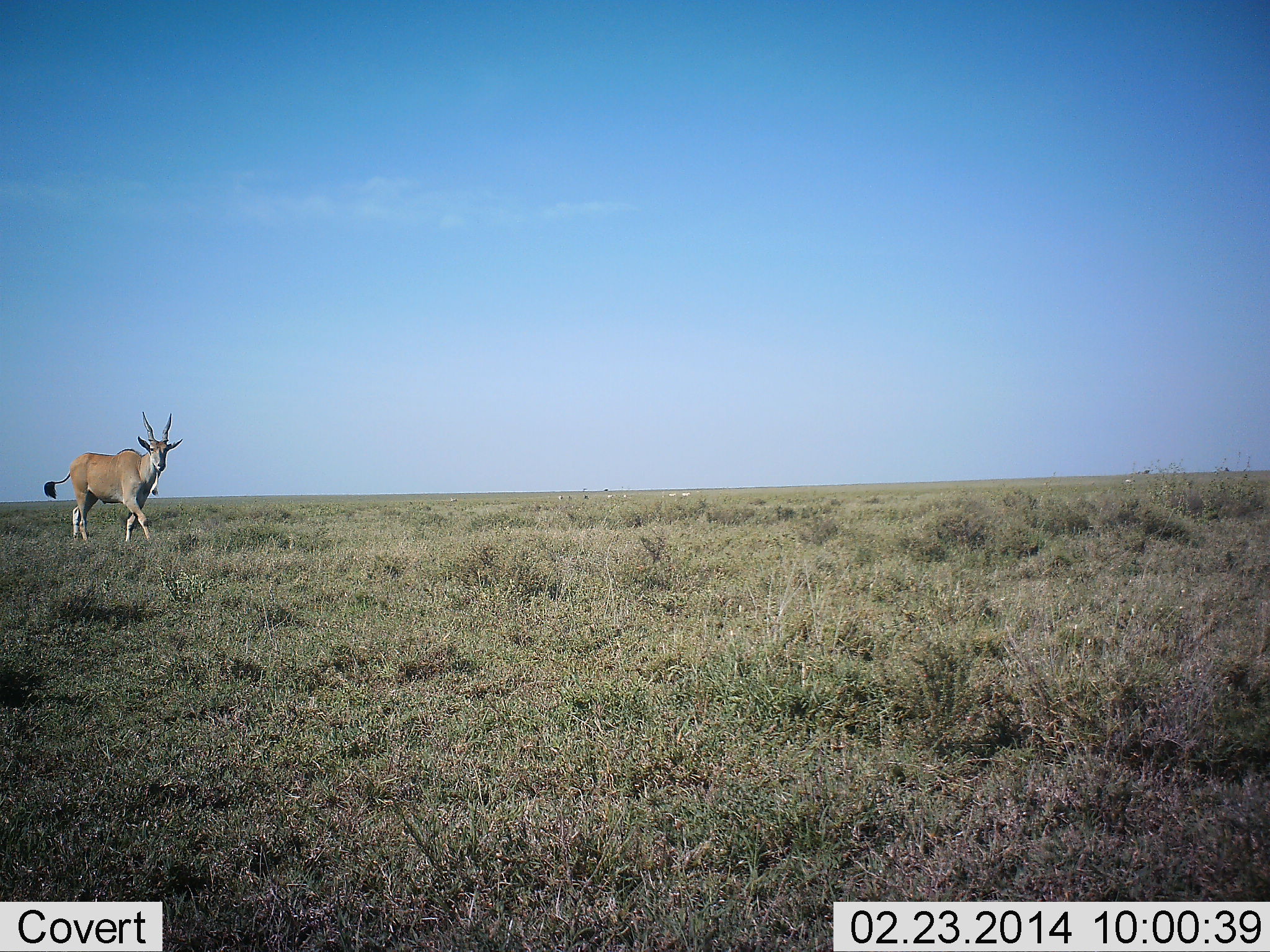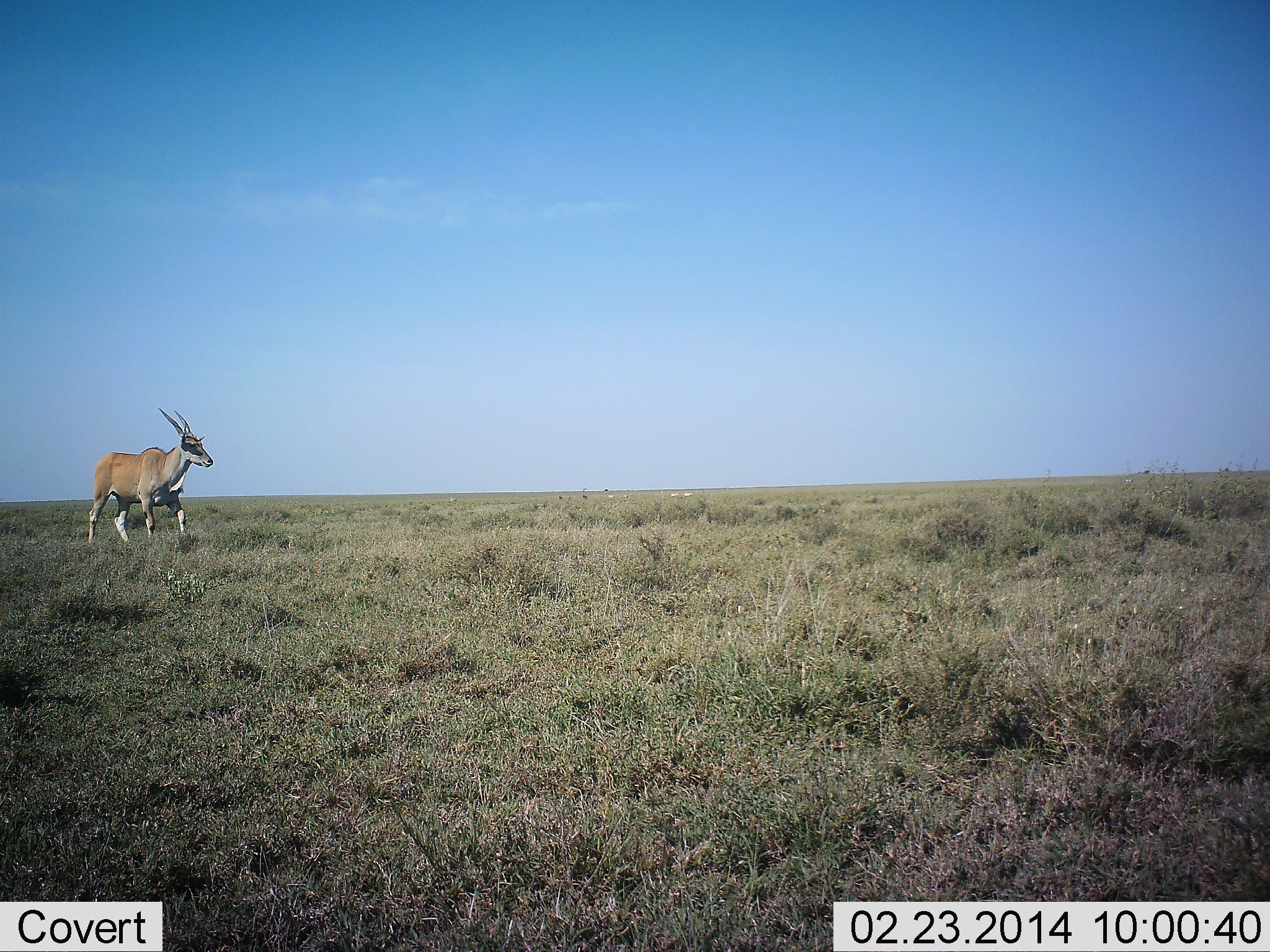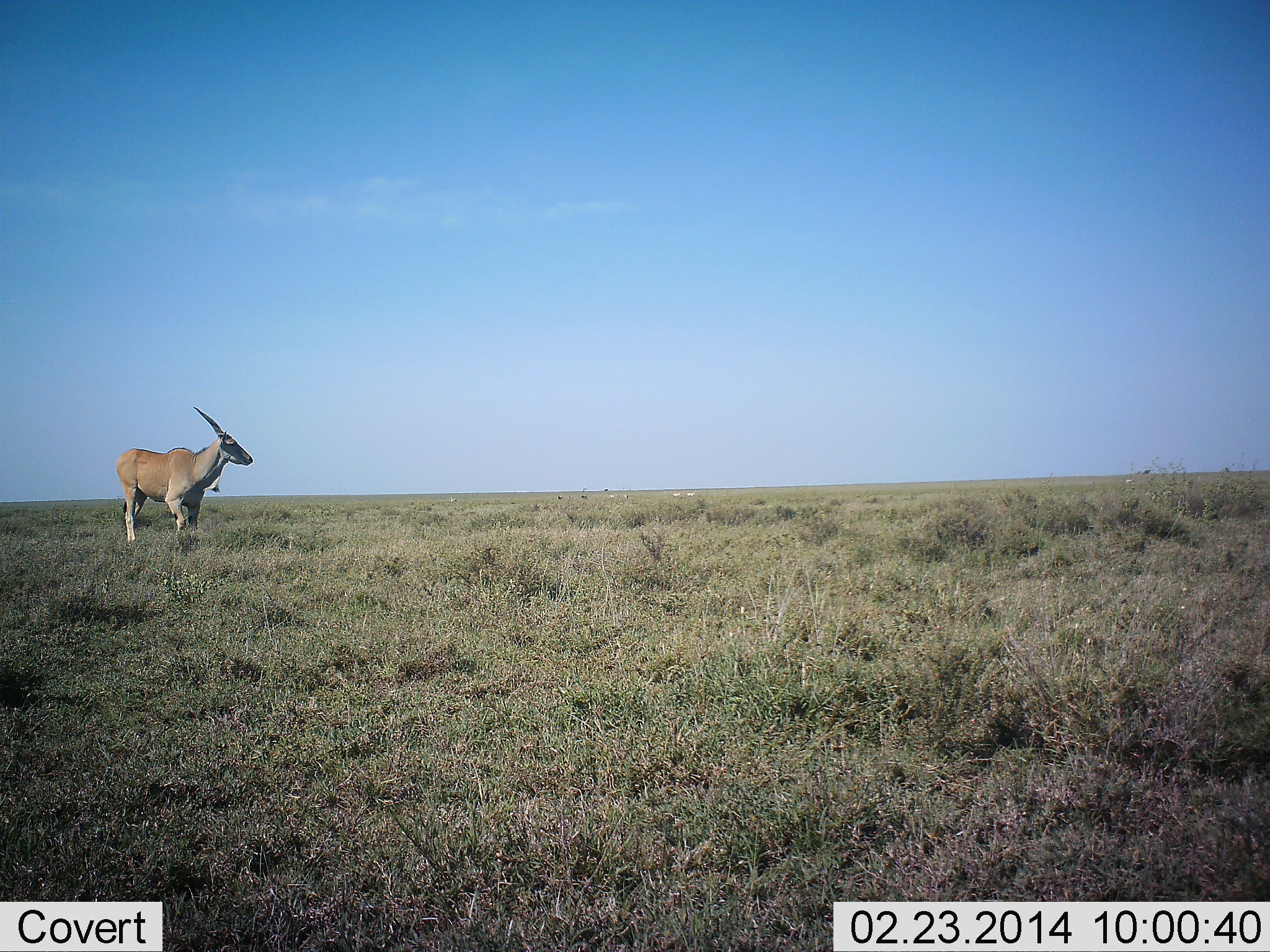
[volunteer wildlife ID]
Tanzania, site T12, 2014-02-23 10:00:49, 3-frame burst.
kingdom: Animalia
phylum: Chordata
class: Mammalia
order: Artiodactyla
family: Bovidae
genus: Tragelaphus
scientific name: Tragelaphus oryx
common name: eland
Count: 1.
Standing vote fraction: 0%.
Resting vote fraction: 0%.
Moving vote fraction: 100%.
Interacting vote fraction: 0%.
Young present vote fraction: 0%.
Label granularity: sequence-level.